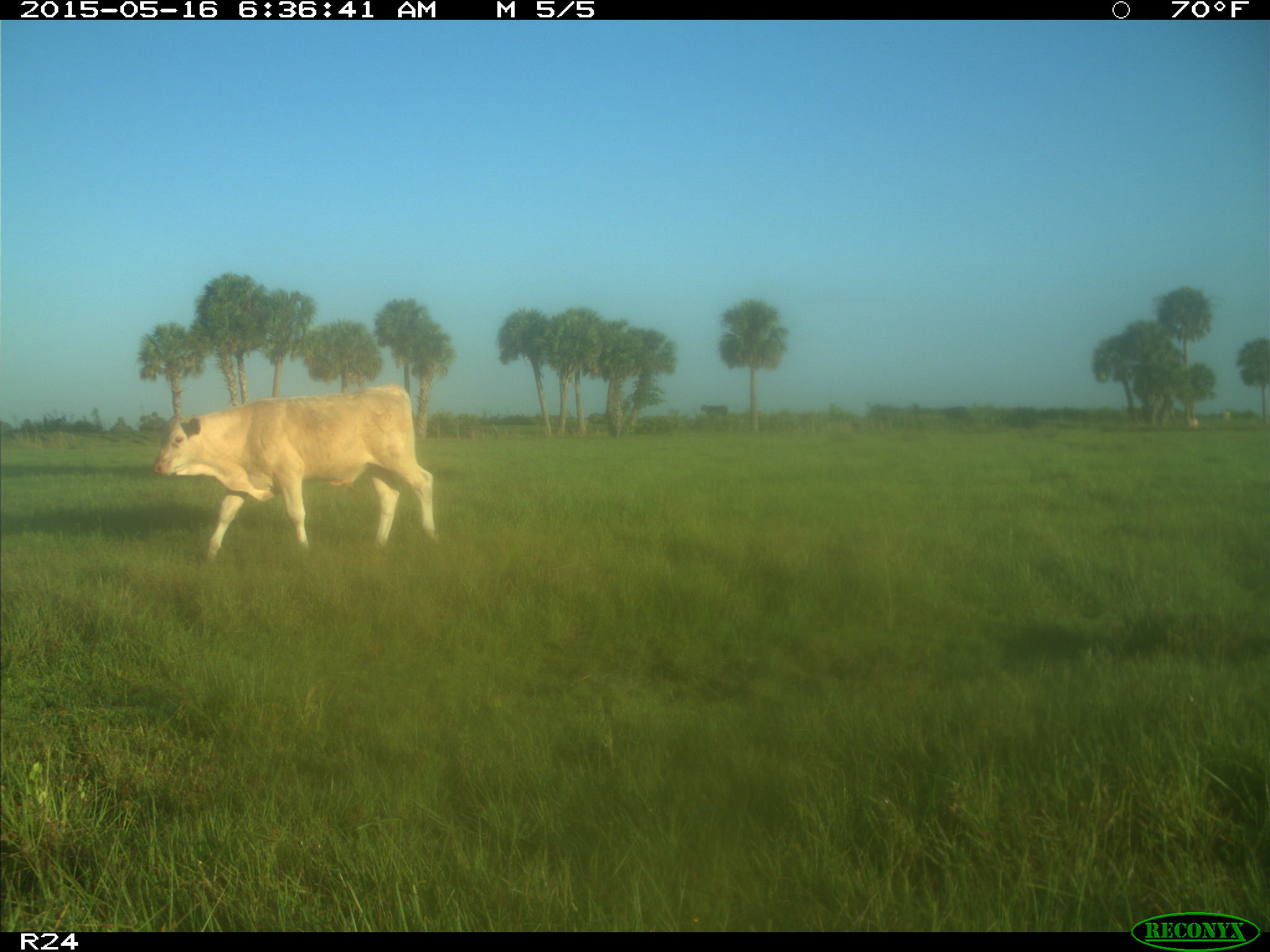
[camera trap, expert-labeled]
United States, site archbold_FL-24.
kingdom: Animalia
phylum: Chordata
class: Mammalia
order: Artiodactyla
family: Bovidae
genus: Bos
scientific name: Bos taurus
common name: domestic cow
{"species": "Bos taurus (domestic cow)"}